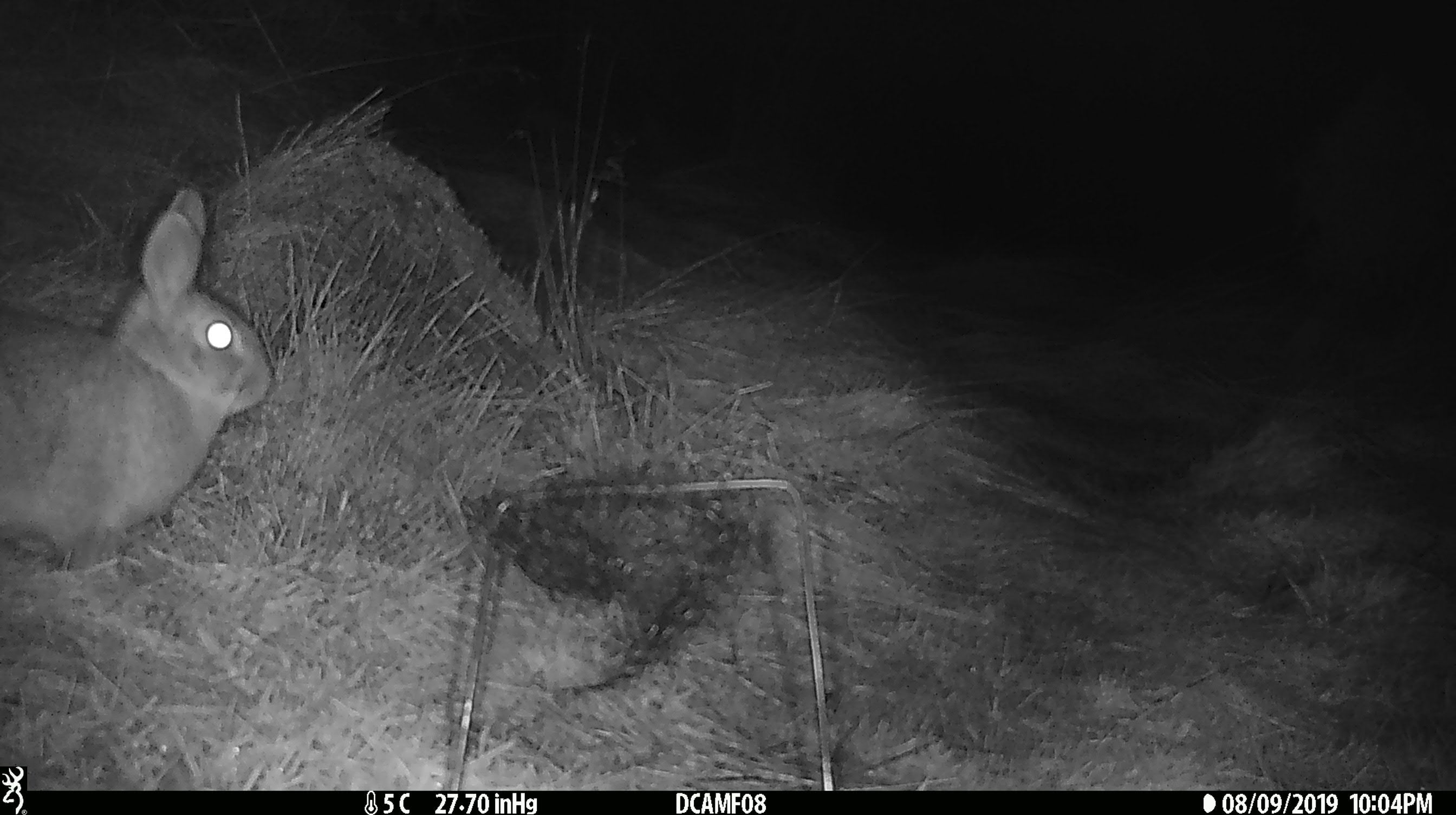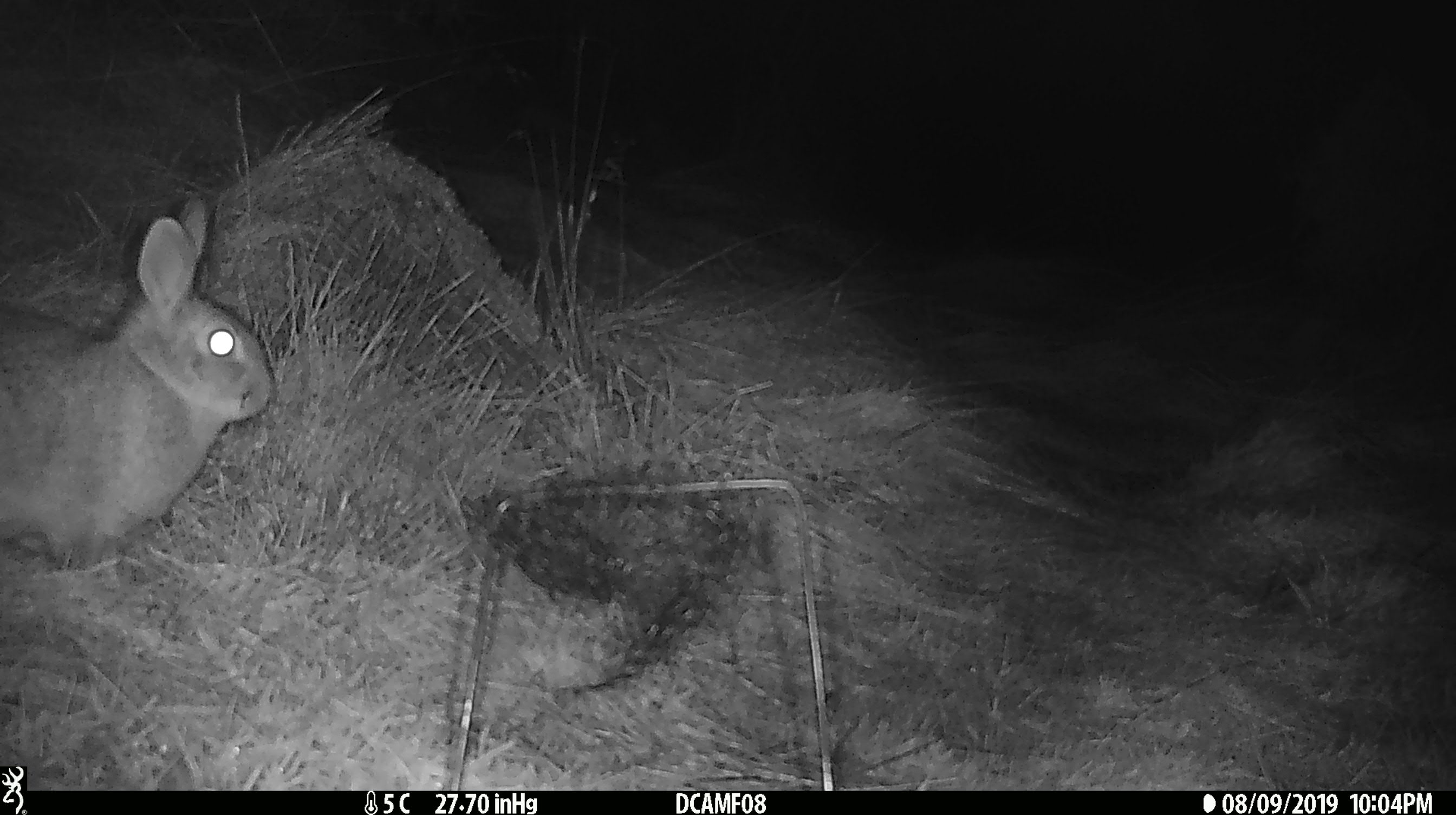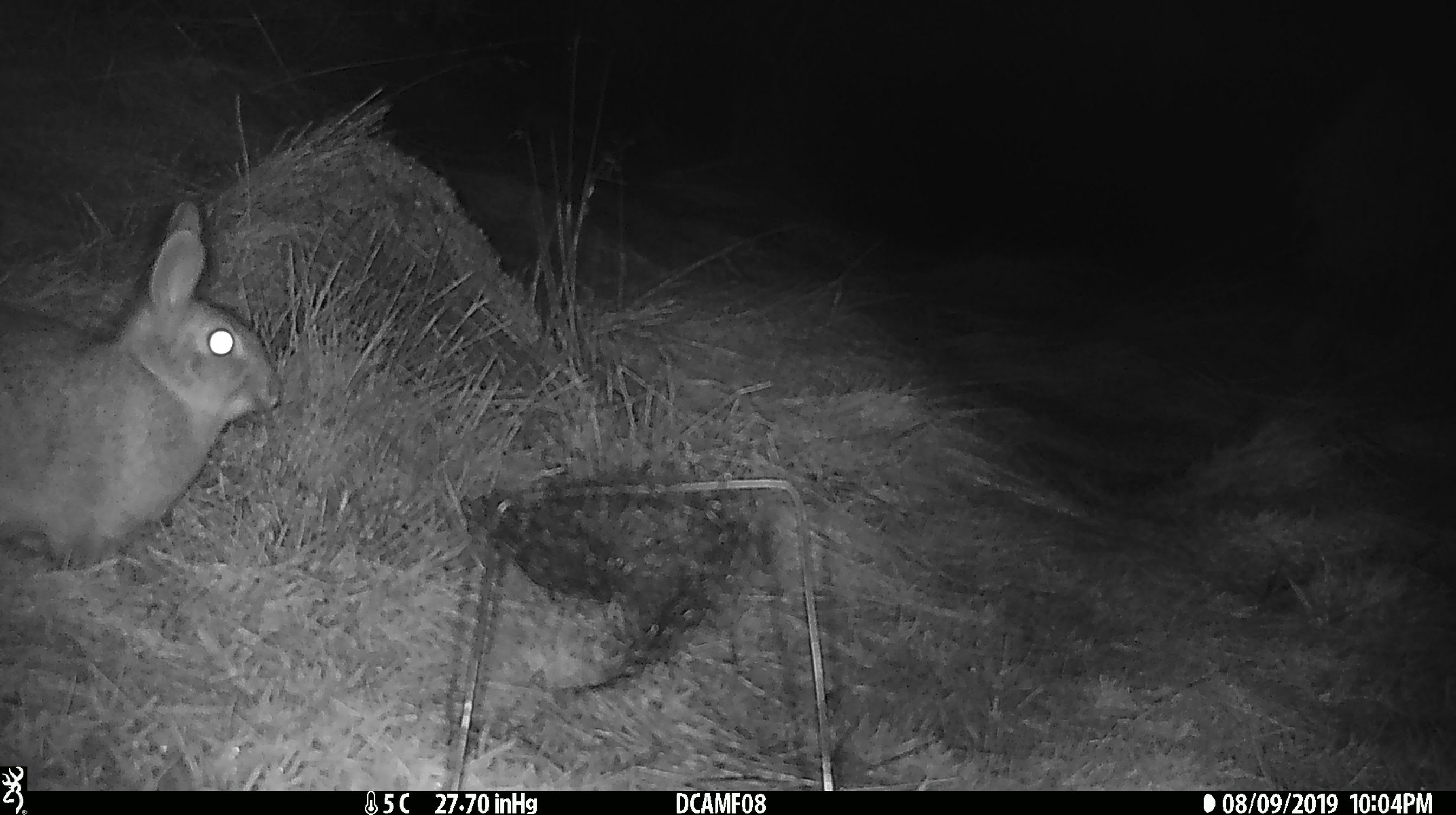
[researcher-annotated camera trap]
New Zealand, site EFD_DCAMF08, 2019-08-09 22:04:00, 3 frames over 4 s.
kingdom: Animalia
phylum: Chordata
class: Mammalia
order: Lagomorpha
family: Leporidae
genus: Oryctolagus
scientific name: Oryctolagus cuniculus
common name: european rabbit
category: rabbit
Rabbit (european rabbit) (Oryctolagus cuniculus).